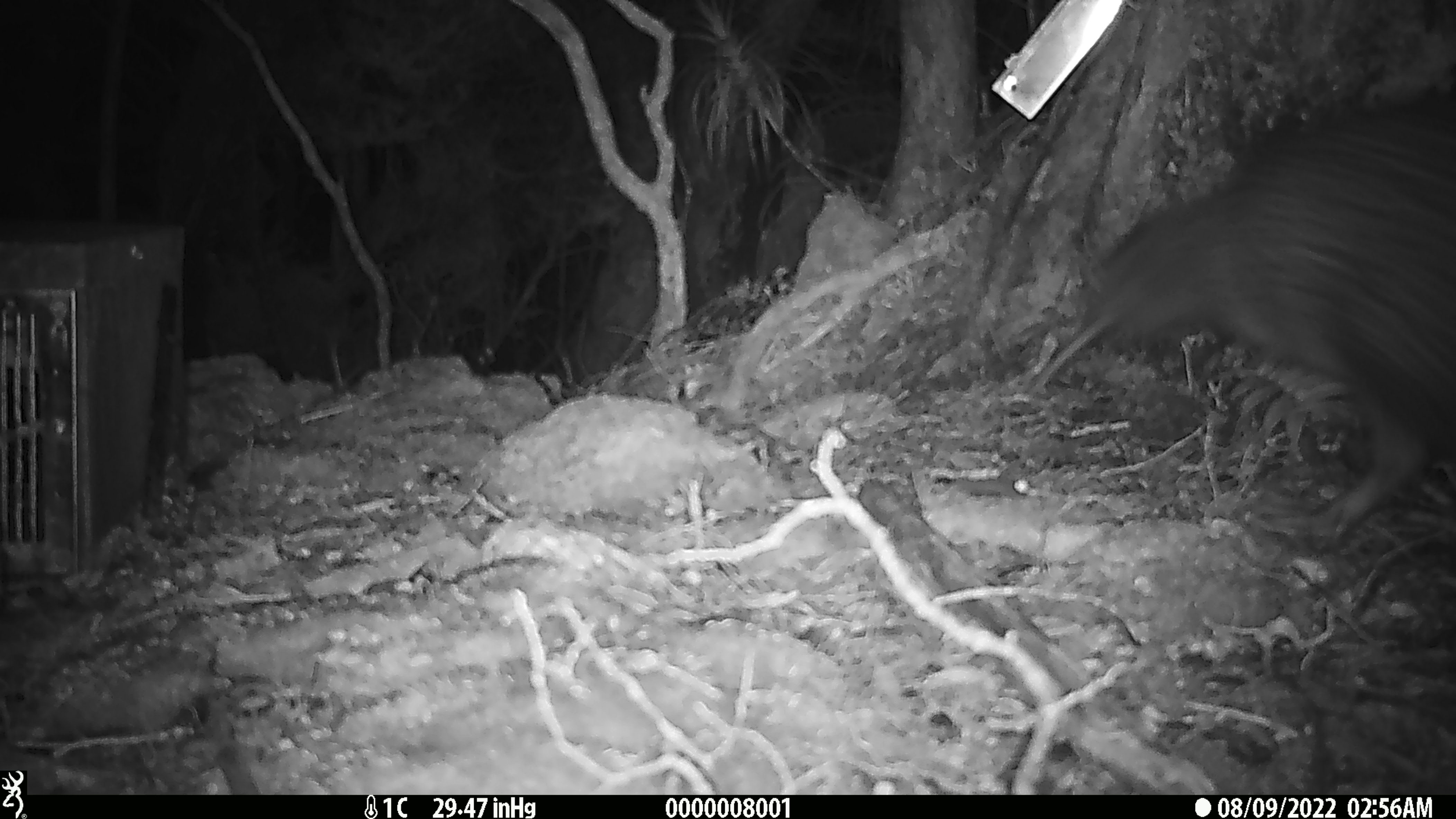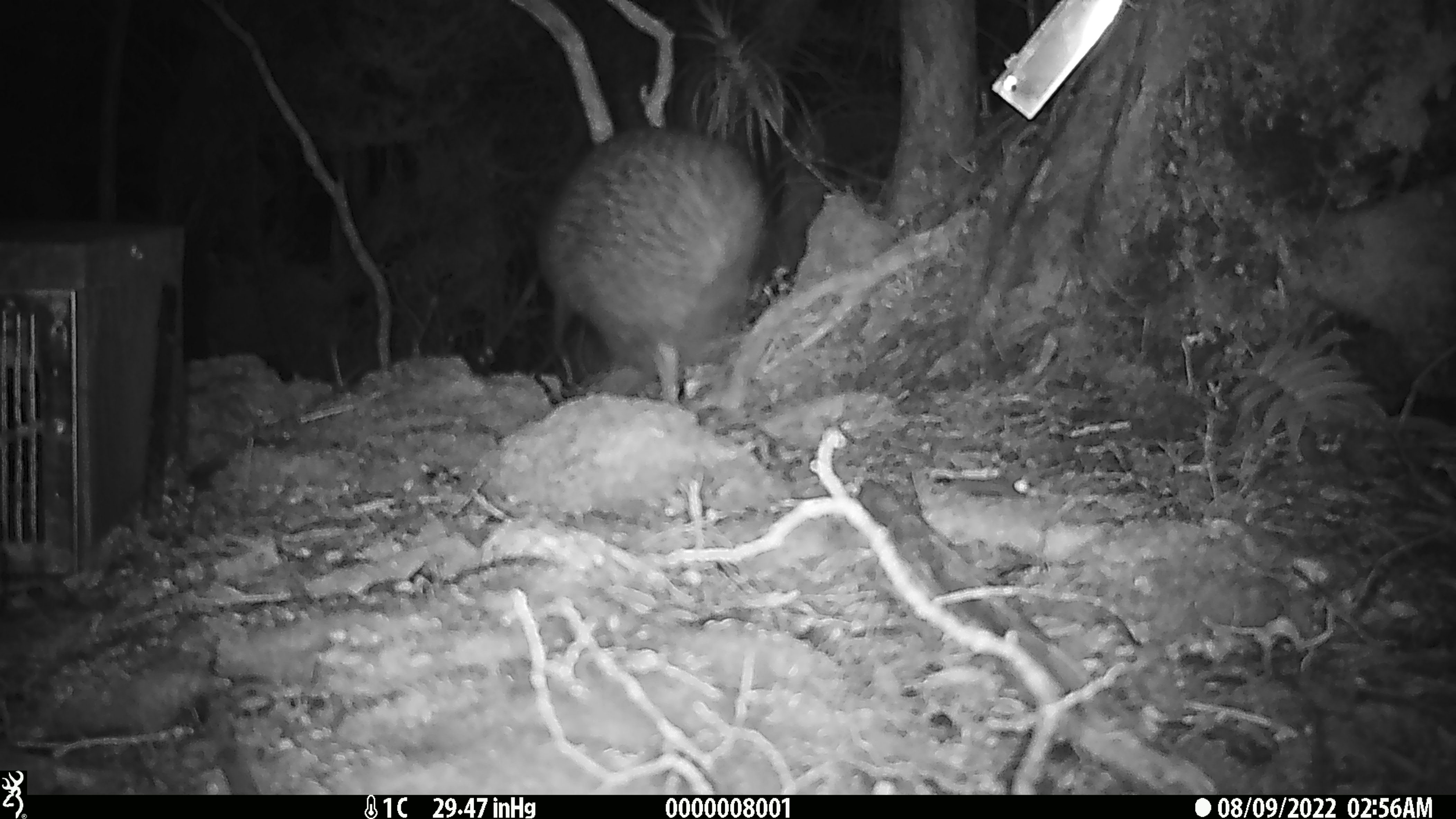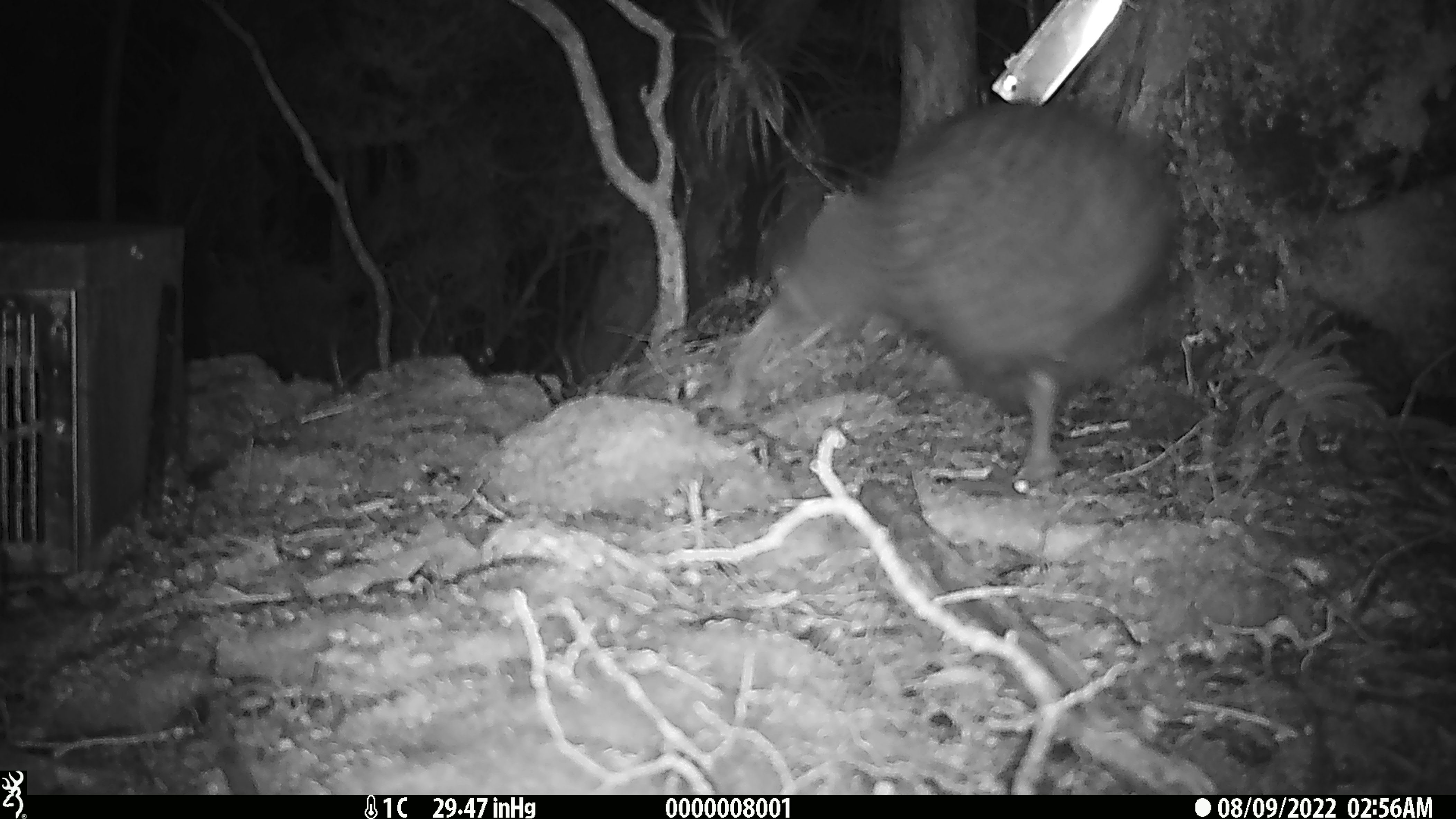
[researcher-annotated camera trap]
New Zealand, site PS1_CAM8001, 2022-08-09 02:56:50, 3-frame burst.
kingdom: Animalia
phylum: Chordata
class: Aves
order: Apterygiformes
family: Apterygidae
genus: Apteryx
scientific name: Apteryx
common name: kiwi